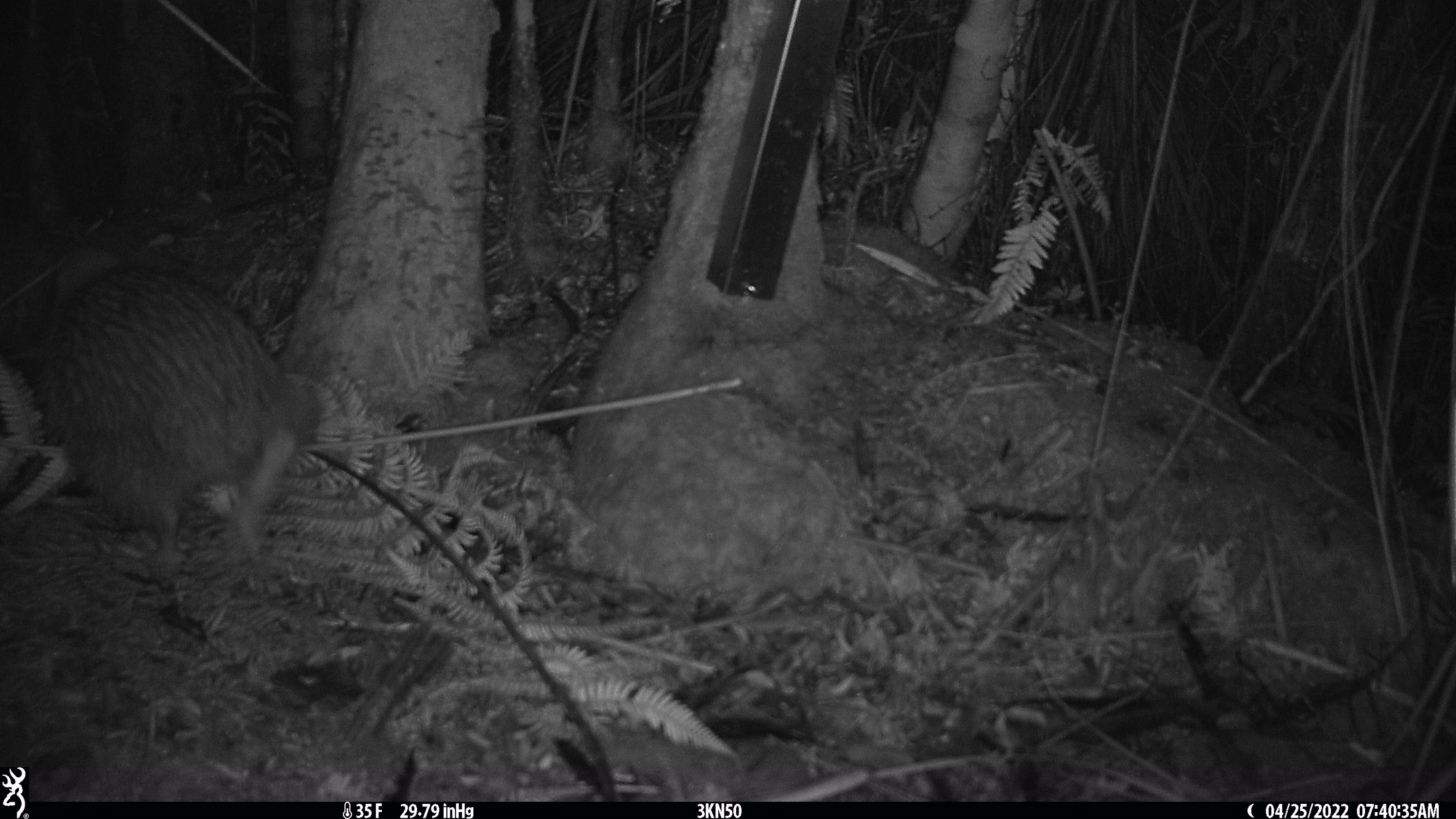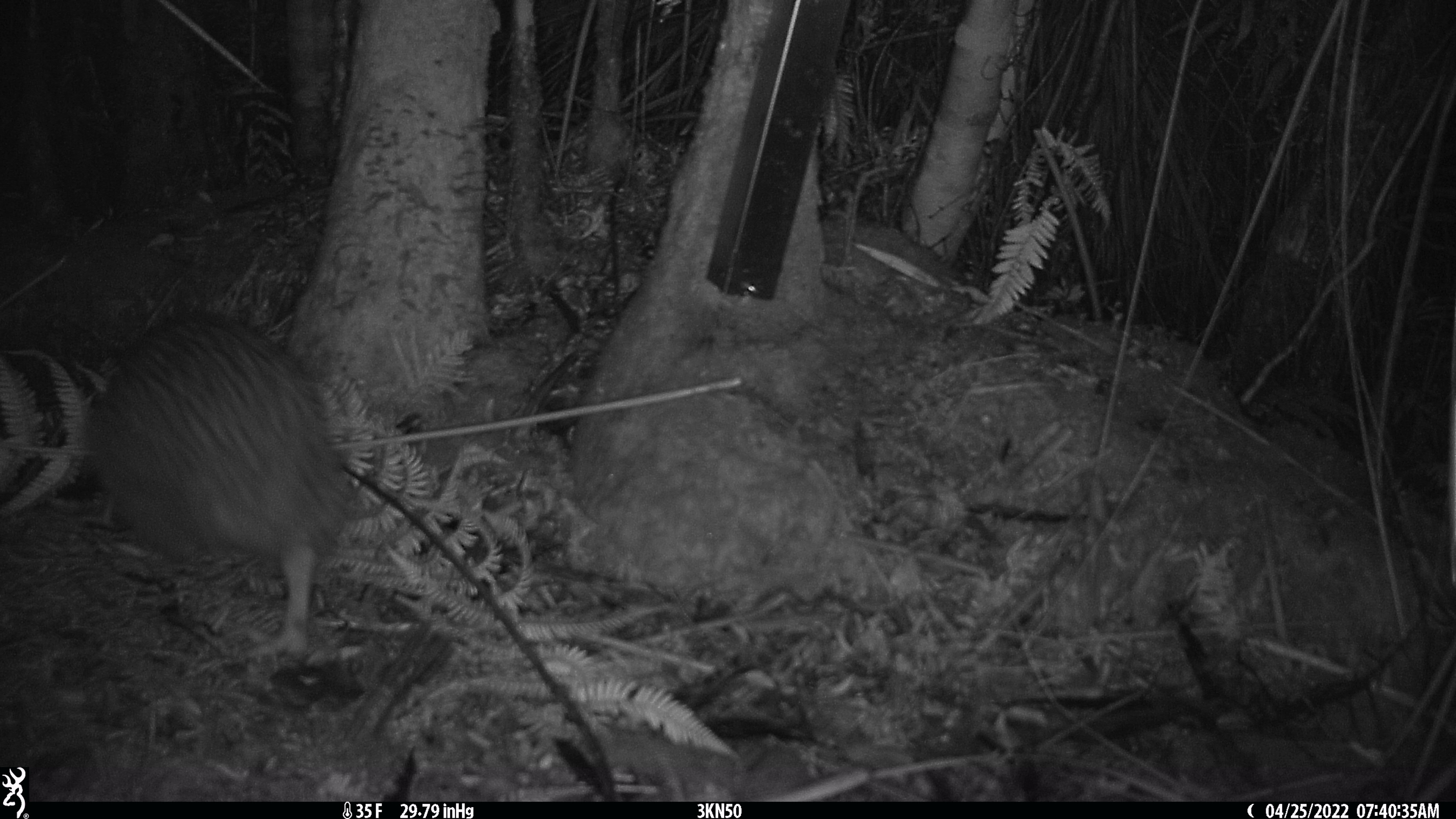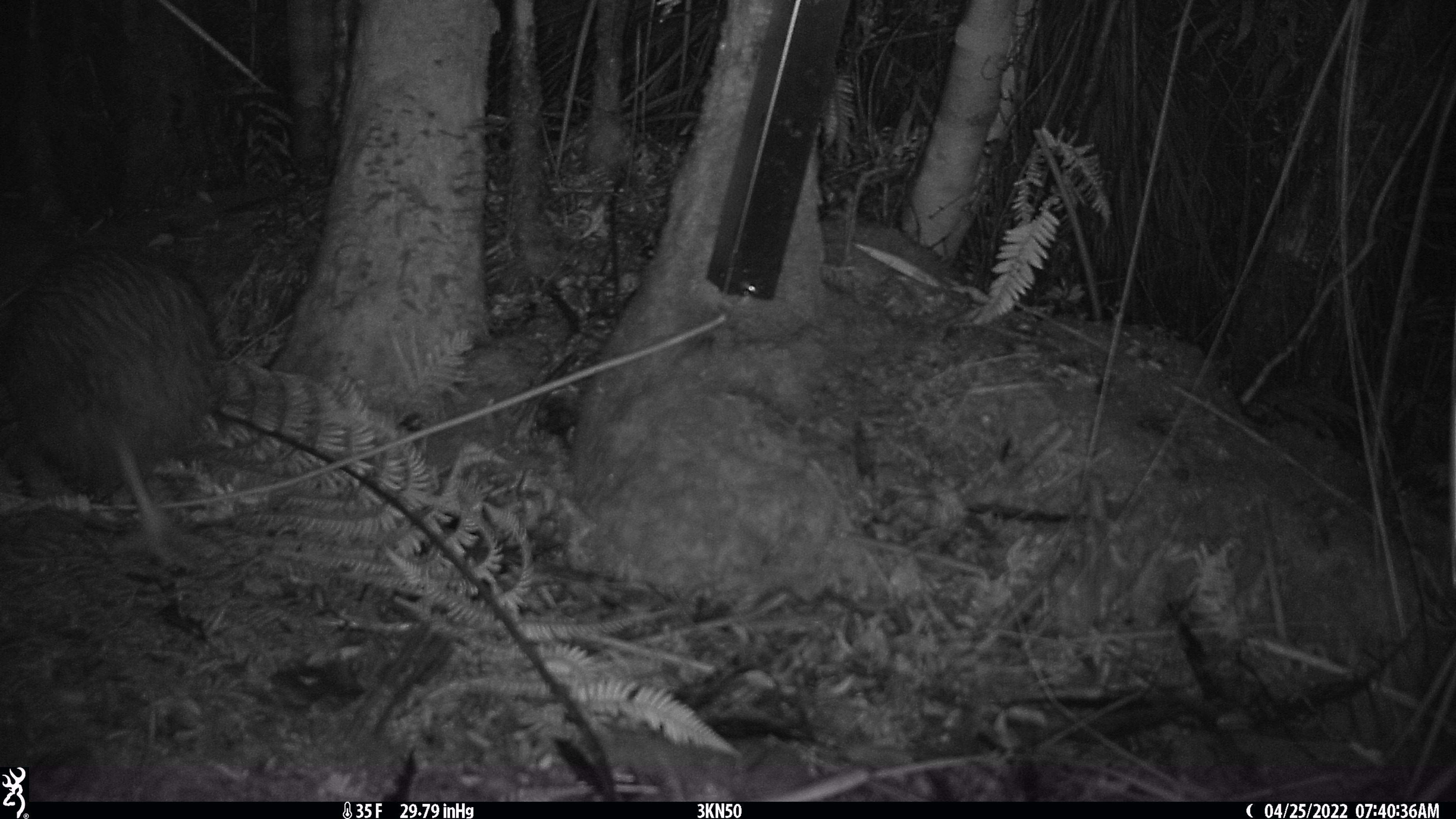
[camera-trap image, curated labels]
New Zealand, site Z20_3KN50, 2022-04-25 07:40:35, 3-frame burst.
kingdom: Animalia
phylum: Chordata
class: Aves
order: Apterygiformes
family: Apterygidae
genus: Apteryx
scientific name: Apteryx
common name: kiwi